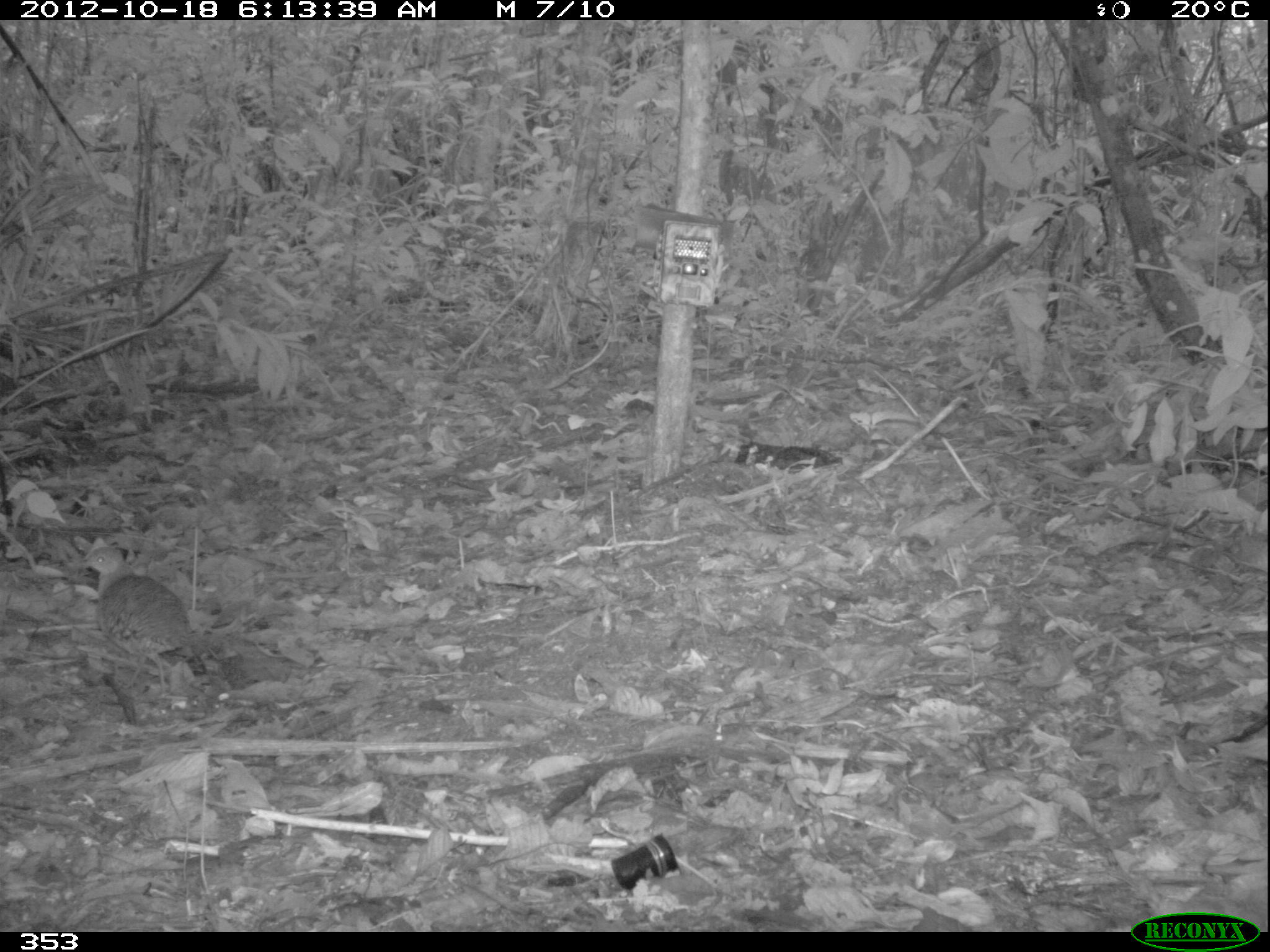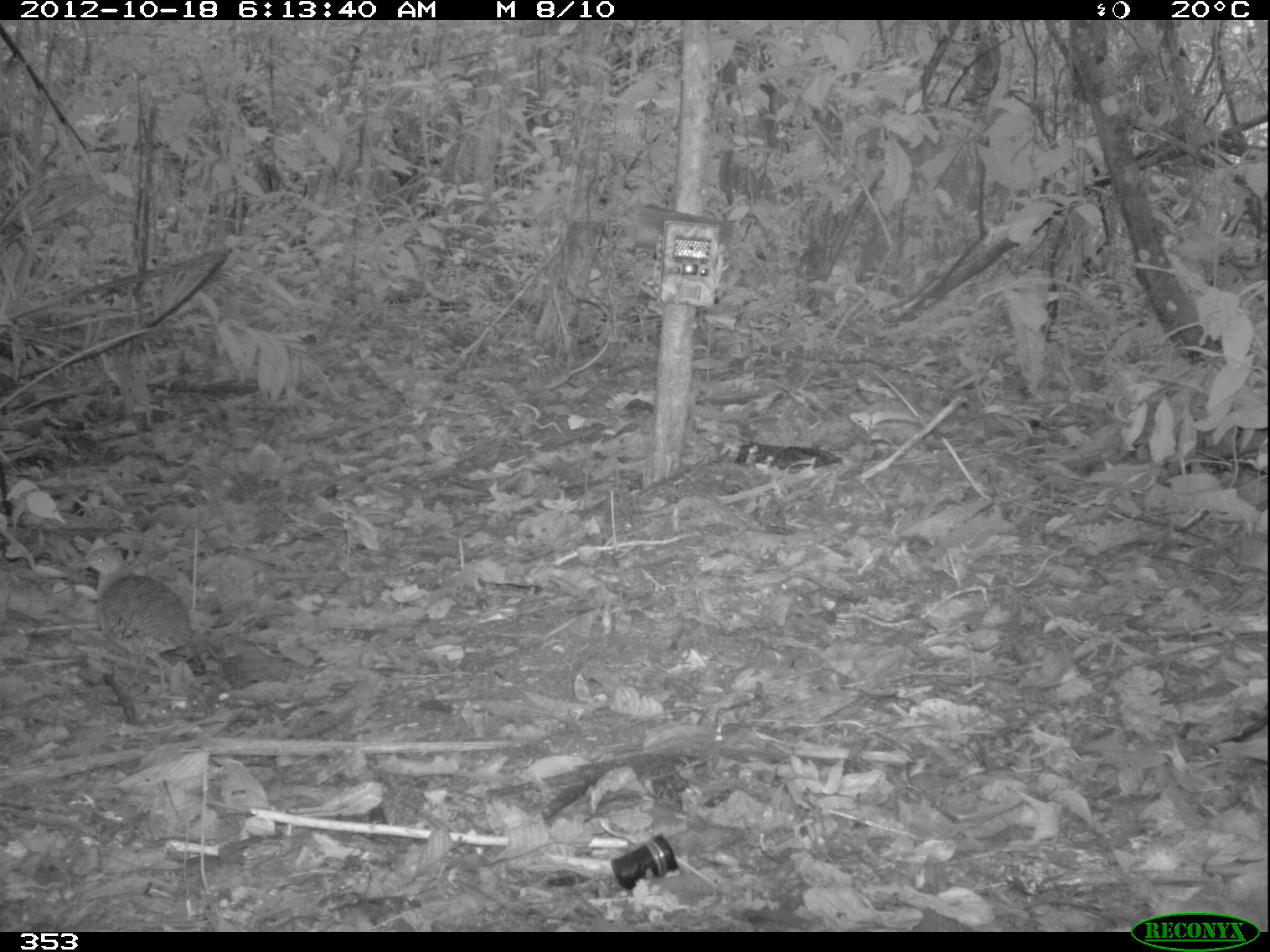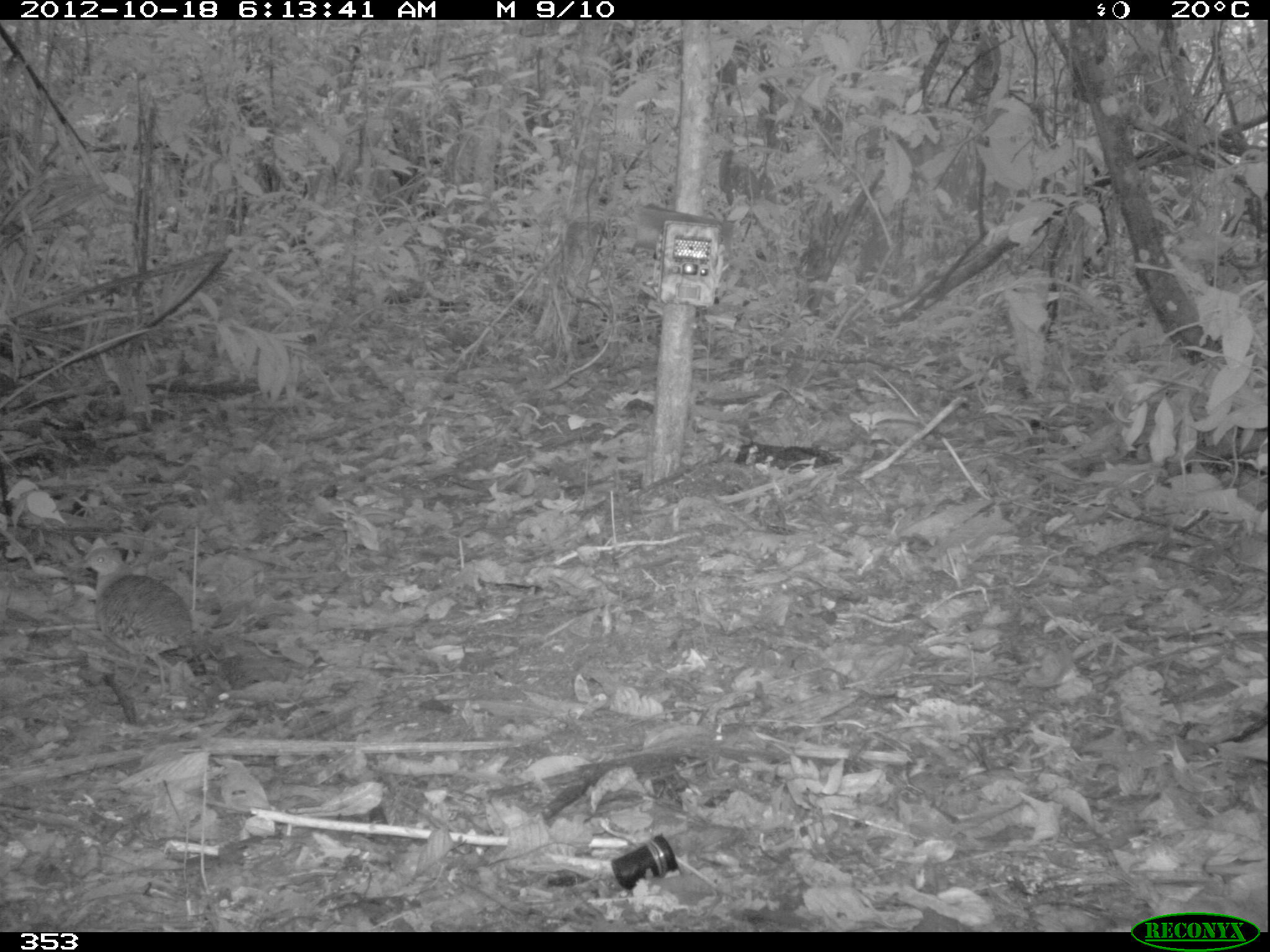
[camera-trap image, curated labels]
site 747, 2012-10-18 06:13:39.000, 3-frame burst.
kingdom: Animalia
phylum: Chordata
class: Aves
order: Galliformes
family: Phasianidae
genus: Alectoris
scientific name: Alectoris rufa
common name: red-legged partridge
Alectoris rufa (red-legged partridge).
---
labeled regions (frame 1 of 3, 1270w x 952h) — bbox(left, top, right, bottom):
alectoris rufa: bbox(74, 545, 210, 701)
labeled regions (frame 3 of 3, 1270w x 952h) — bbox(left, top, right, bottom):
alectoris rufa: bbox(78, 546, 197, 699)